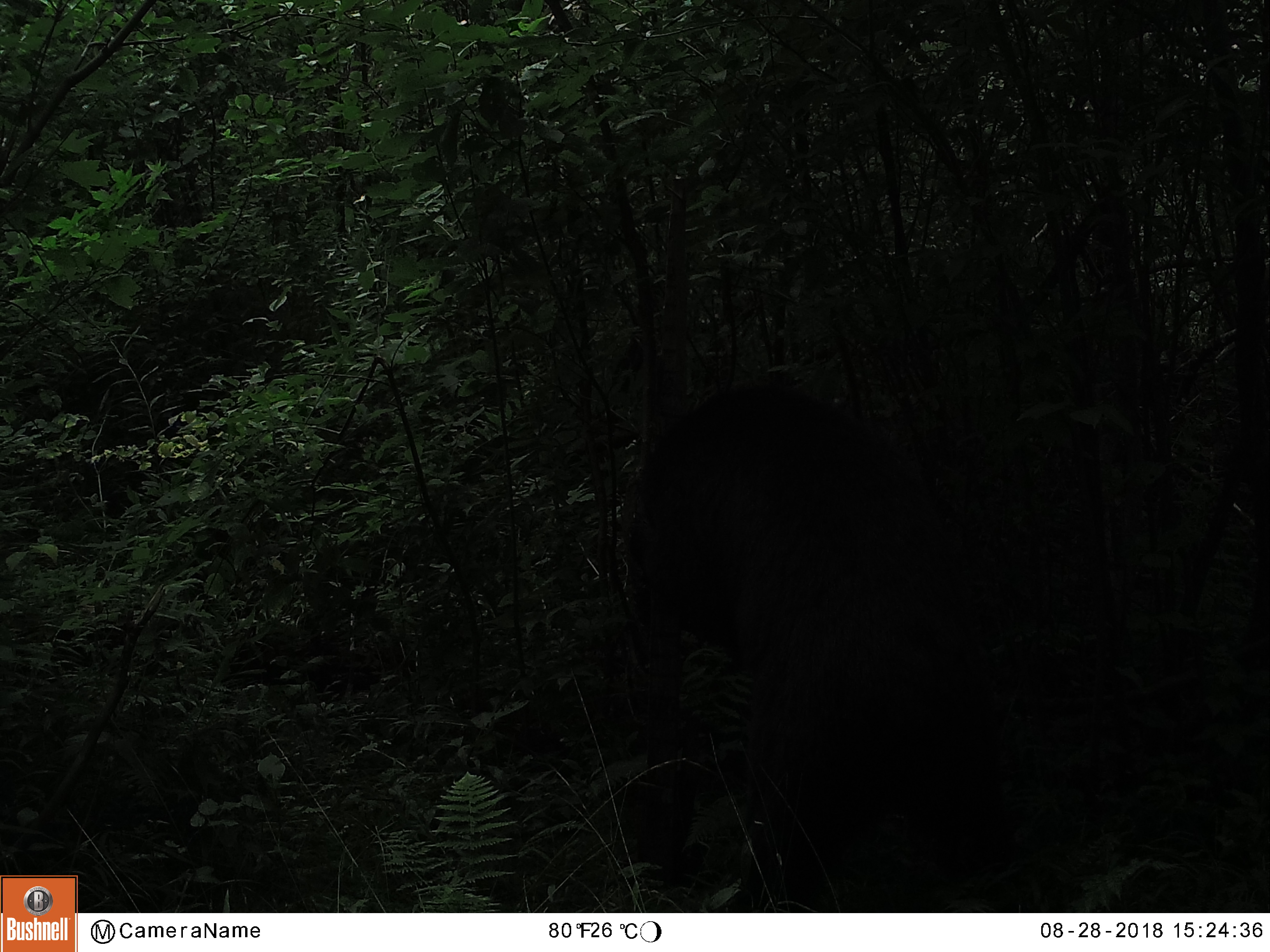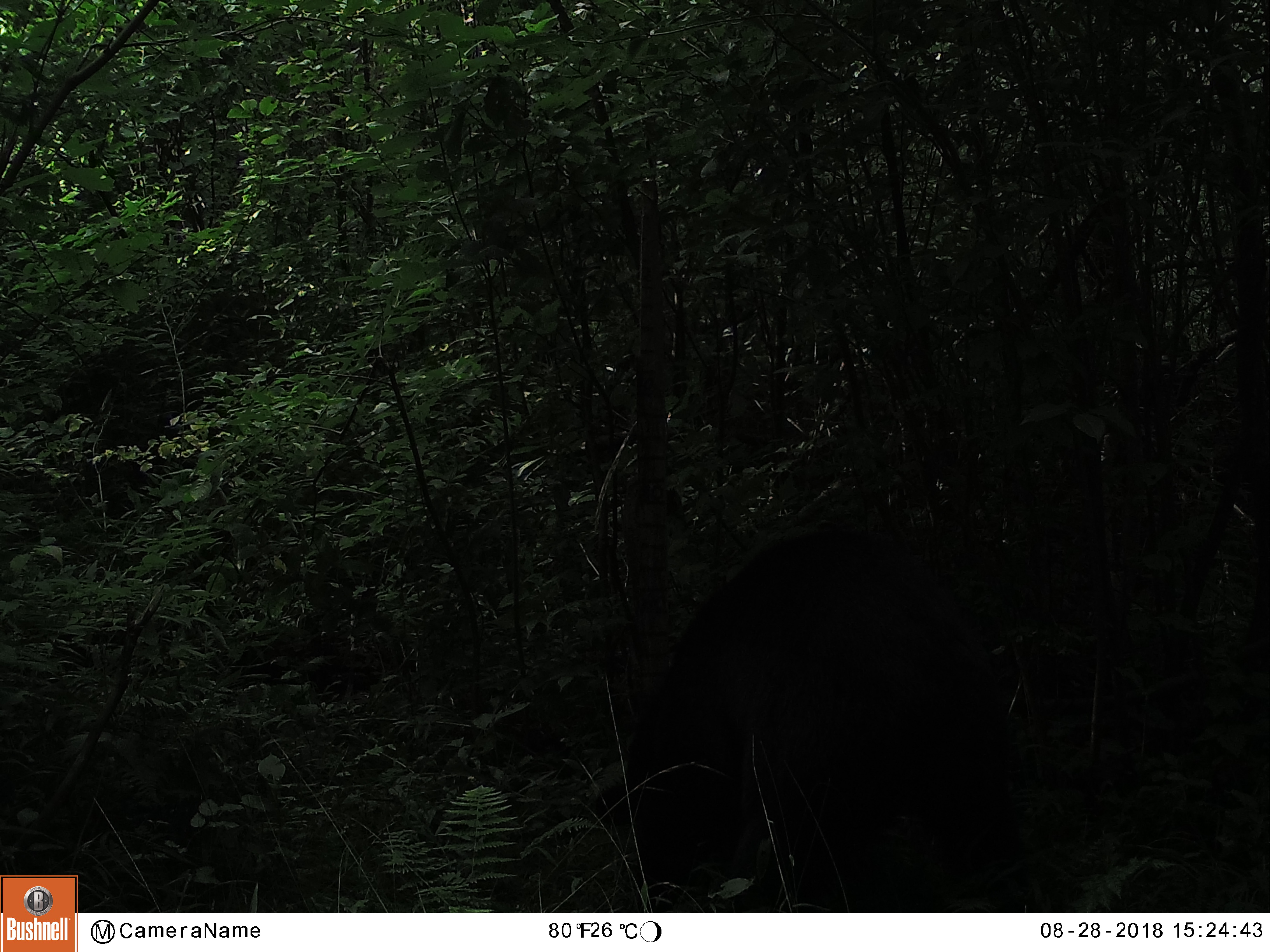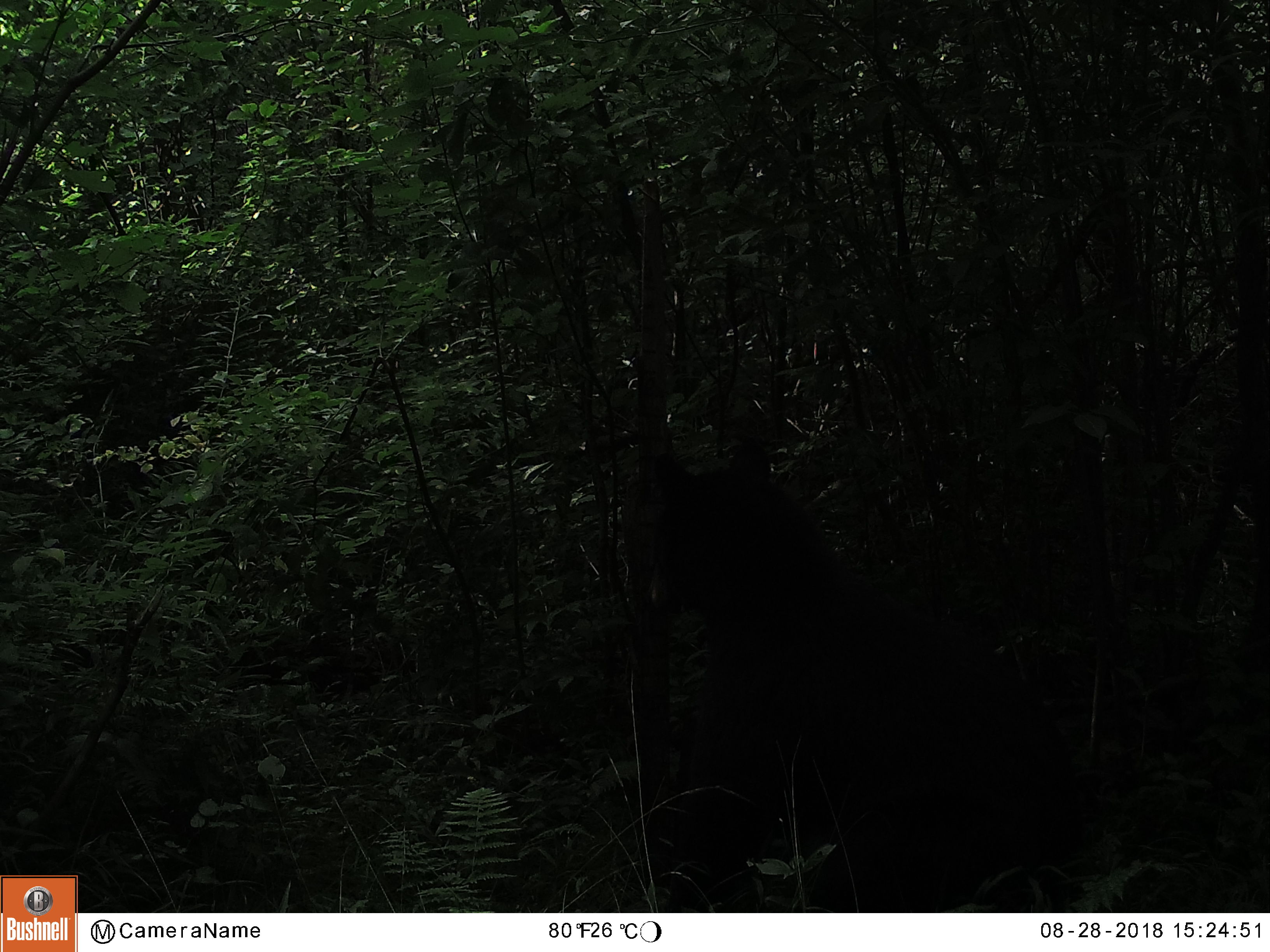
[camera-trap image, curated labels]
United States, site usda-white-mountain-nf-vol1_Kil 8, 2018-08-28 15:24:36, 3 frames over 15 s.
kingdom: Animalia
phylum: Chordata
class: Mammalia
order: Carnivora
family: Ursidae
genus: Ursus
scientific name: Ursus americanus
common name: black bear